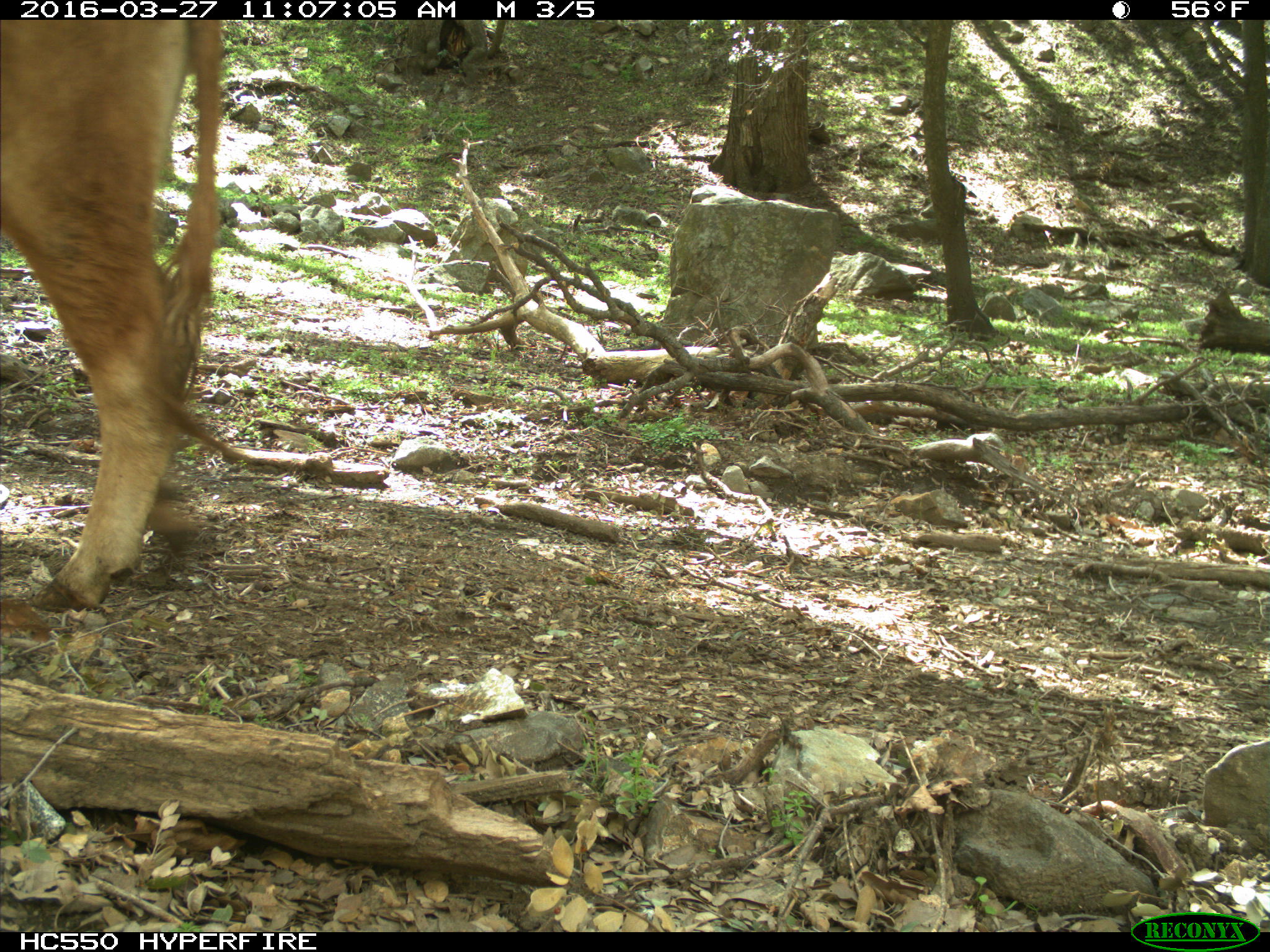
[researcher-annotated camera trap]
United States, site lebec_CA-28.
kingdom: Animalia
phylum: Chordata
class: Mammalia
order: Artiodactyla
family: Bovidae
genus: Bos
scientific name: Bos taurus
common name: domestic cow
Bos taurus (domestic cow).